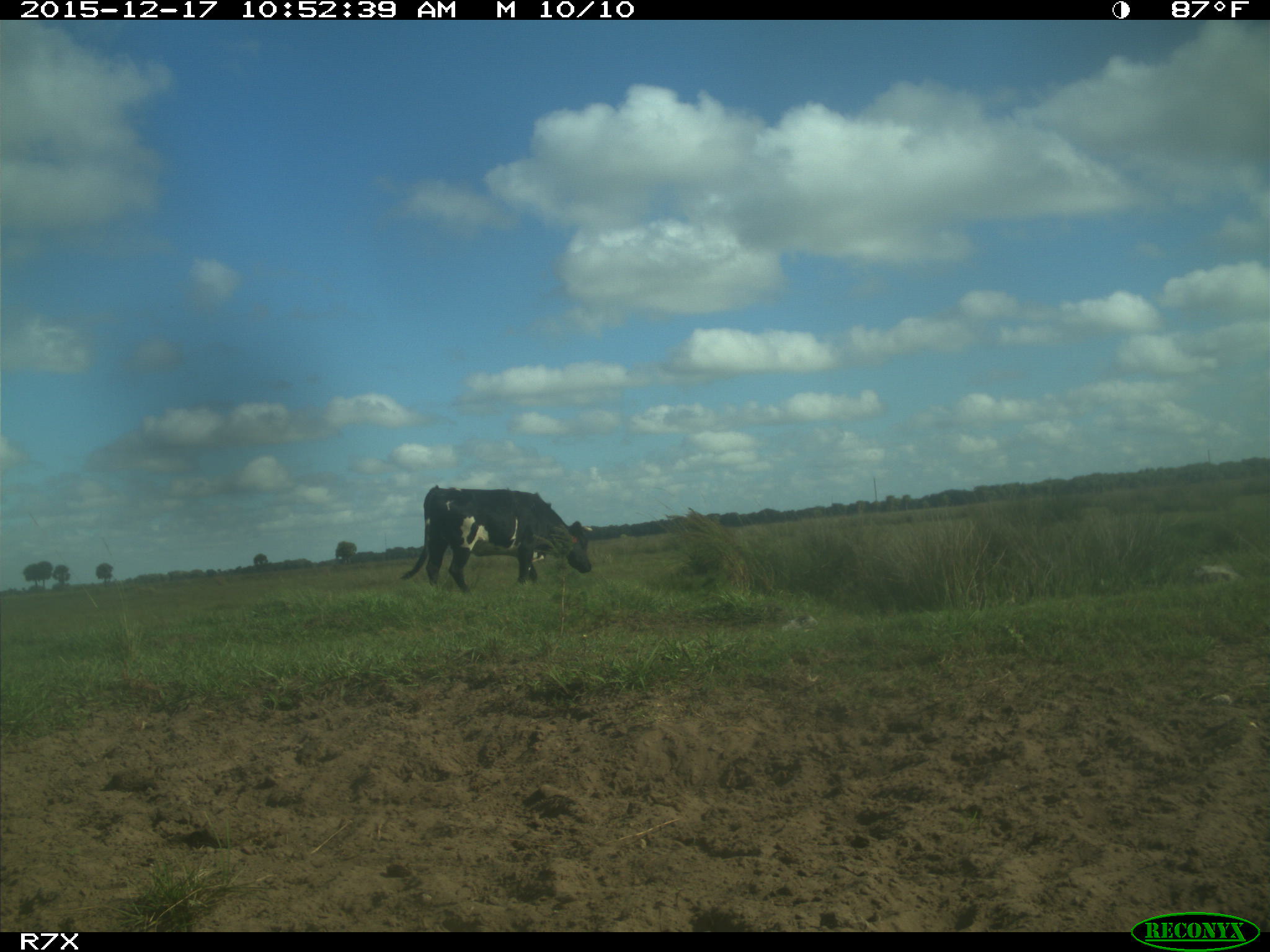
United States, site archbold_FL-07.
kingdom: Animalia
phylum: Chordata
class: Mammalia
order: Artiodactyla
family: Bovidae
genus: Bos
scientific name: Bos taurus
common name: domestic cow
Bos taurus (domestic cow).